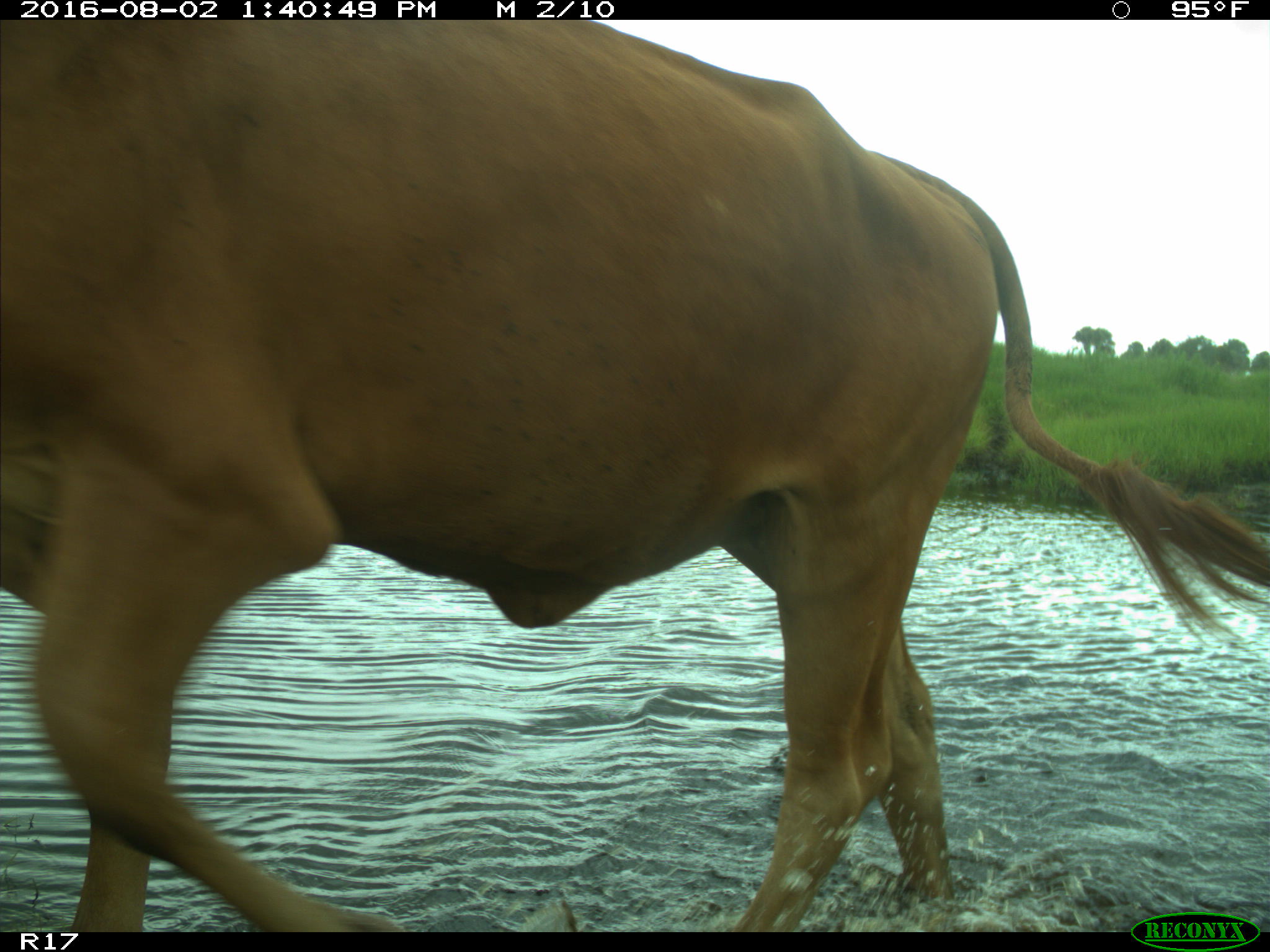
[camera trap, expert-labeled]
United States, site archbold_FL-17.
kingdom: Animalia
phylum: Chordata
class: Mammalia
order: Artiodactyla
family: Bovidae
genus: Bos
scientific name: Bos taurus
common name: domestic cow